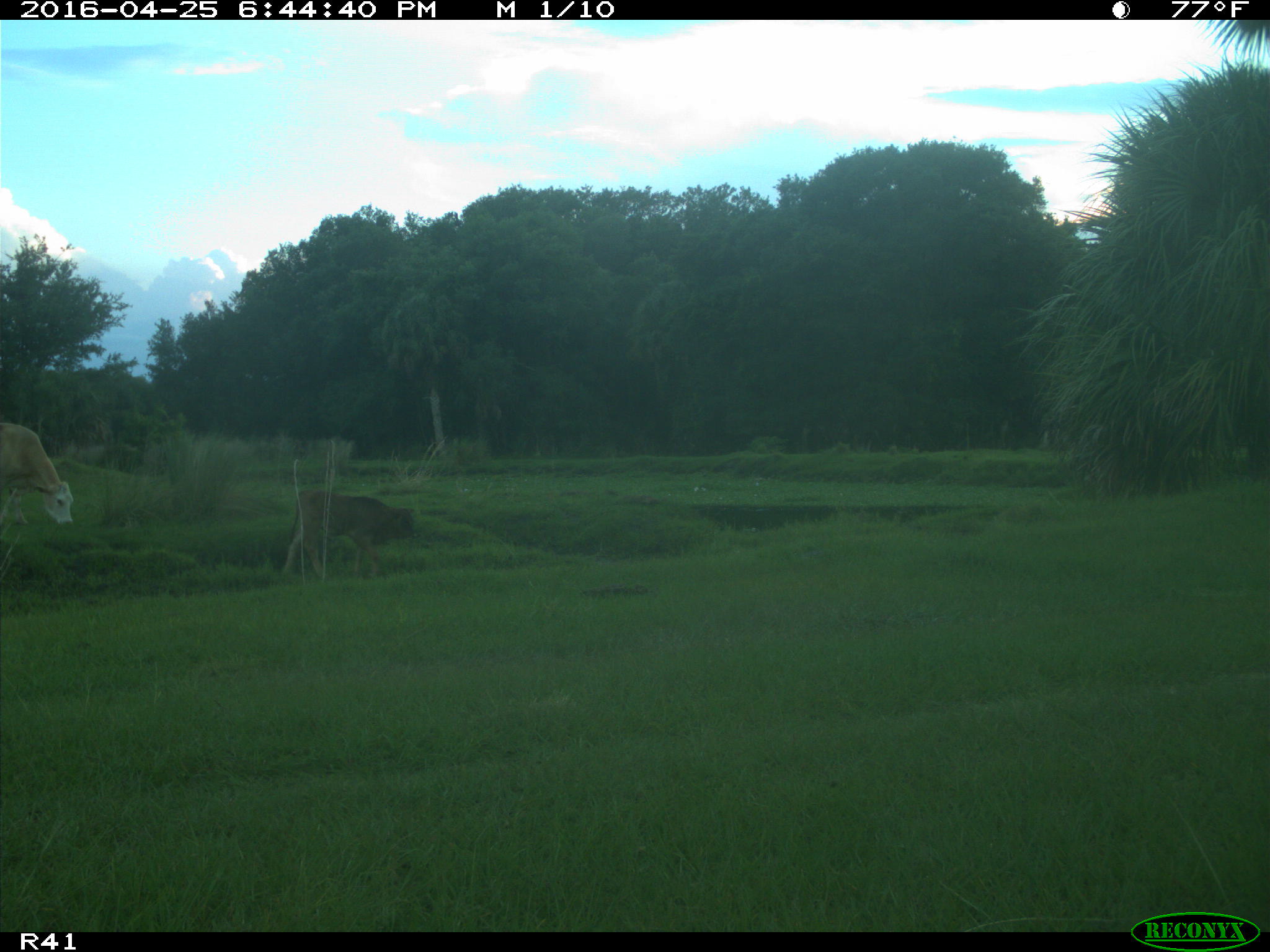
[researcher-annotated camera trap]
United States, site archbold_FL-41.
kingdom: Animalia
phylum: Chordata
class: Mammalia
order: Artiodactyla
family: Bovidae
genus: Bos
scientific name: Bos taurus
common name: domestic cow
Bos taurus (domestic cow).